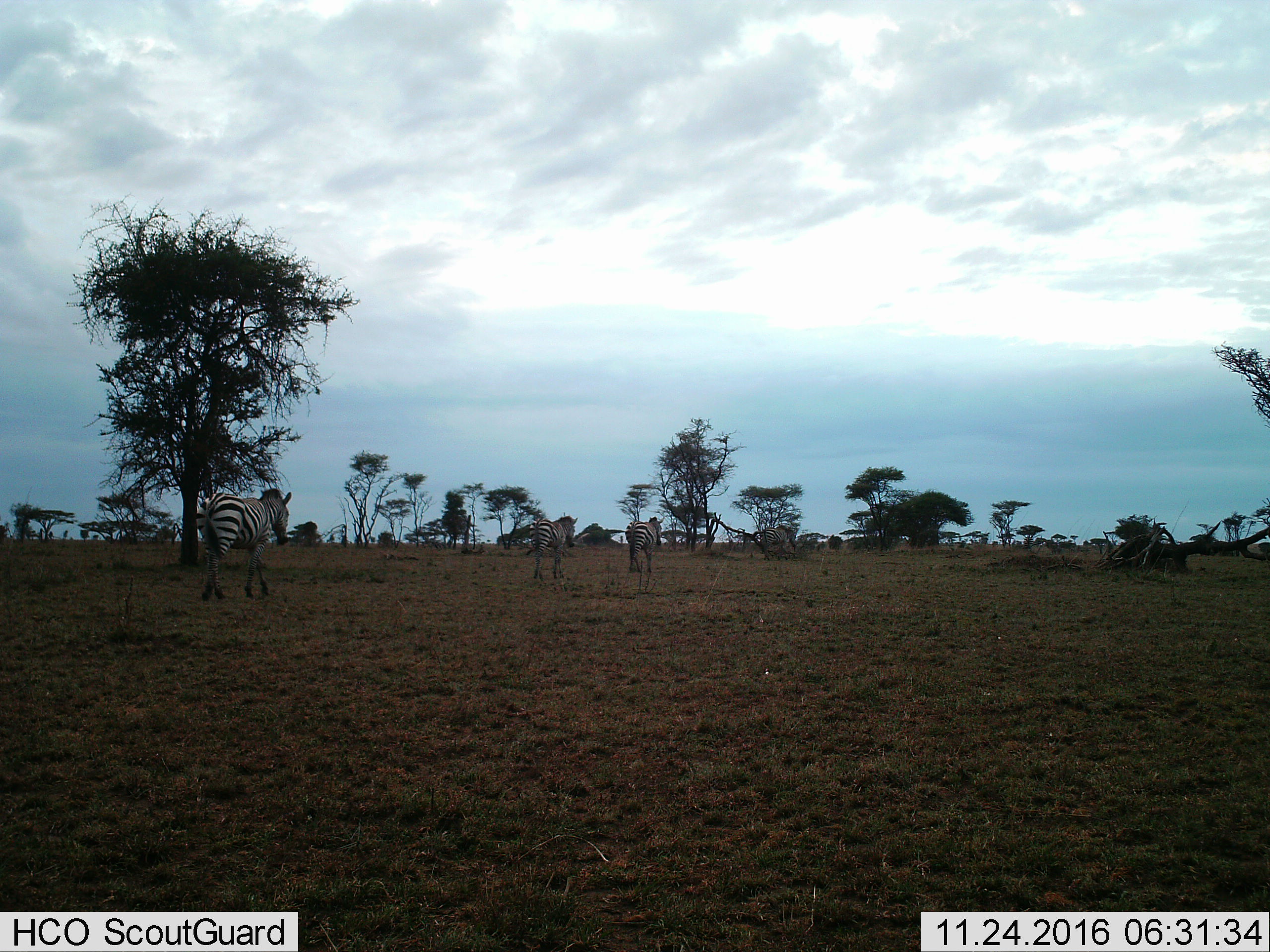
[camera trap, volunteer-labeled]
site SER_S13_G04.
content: unidentified animal